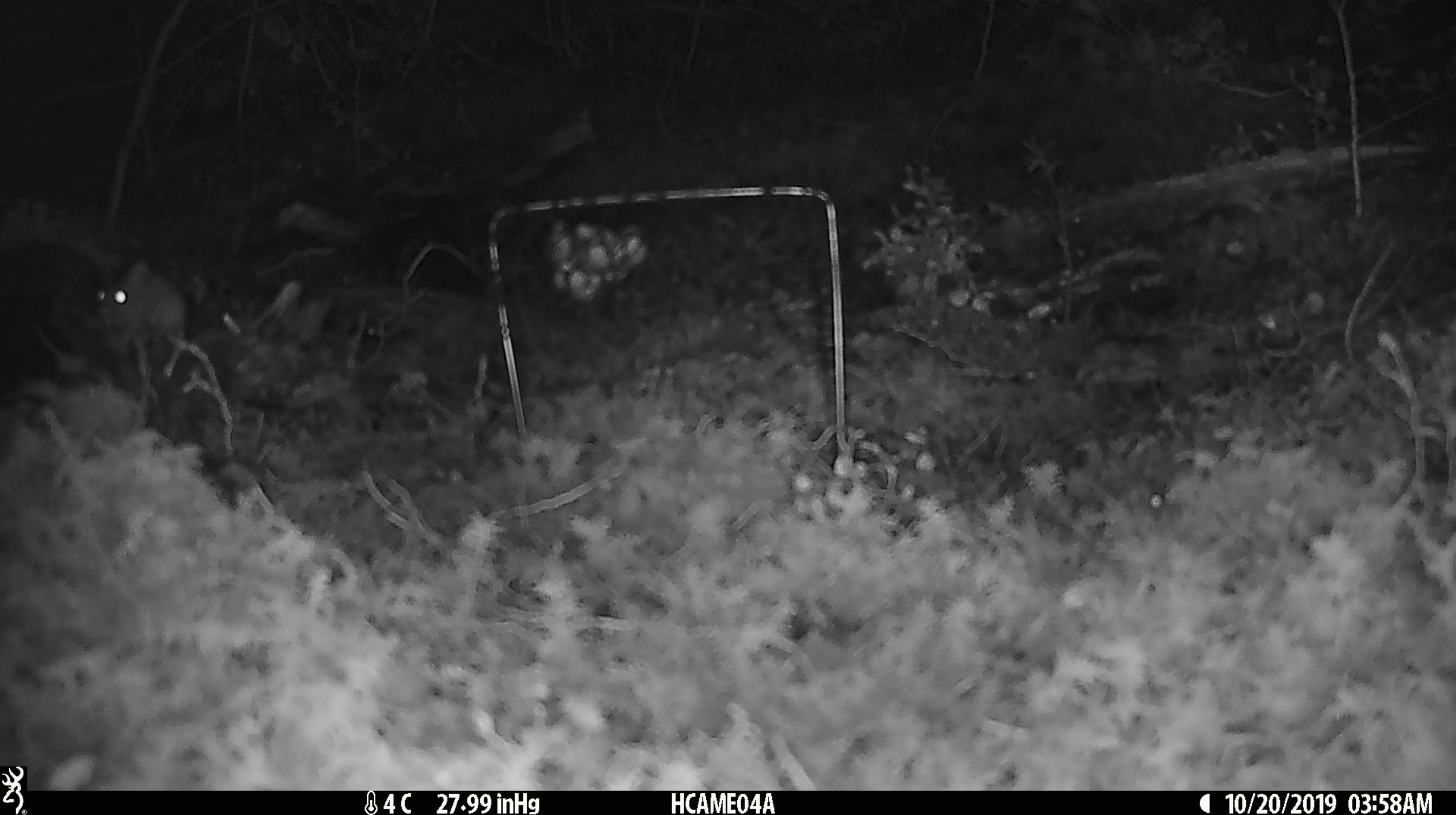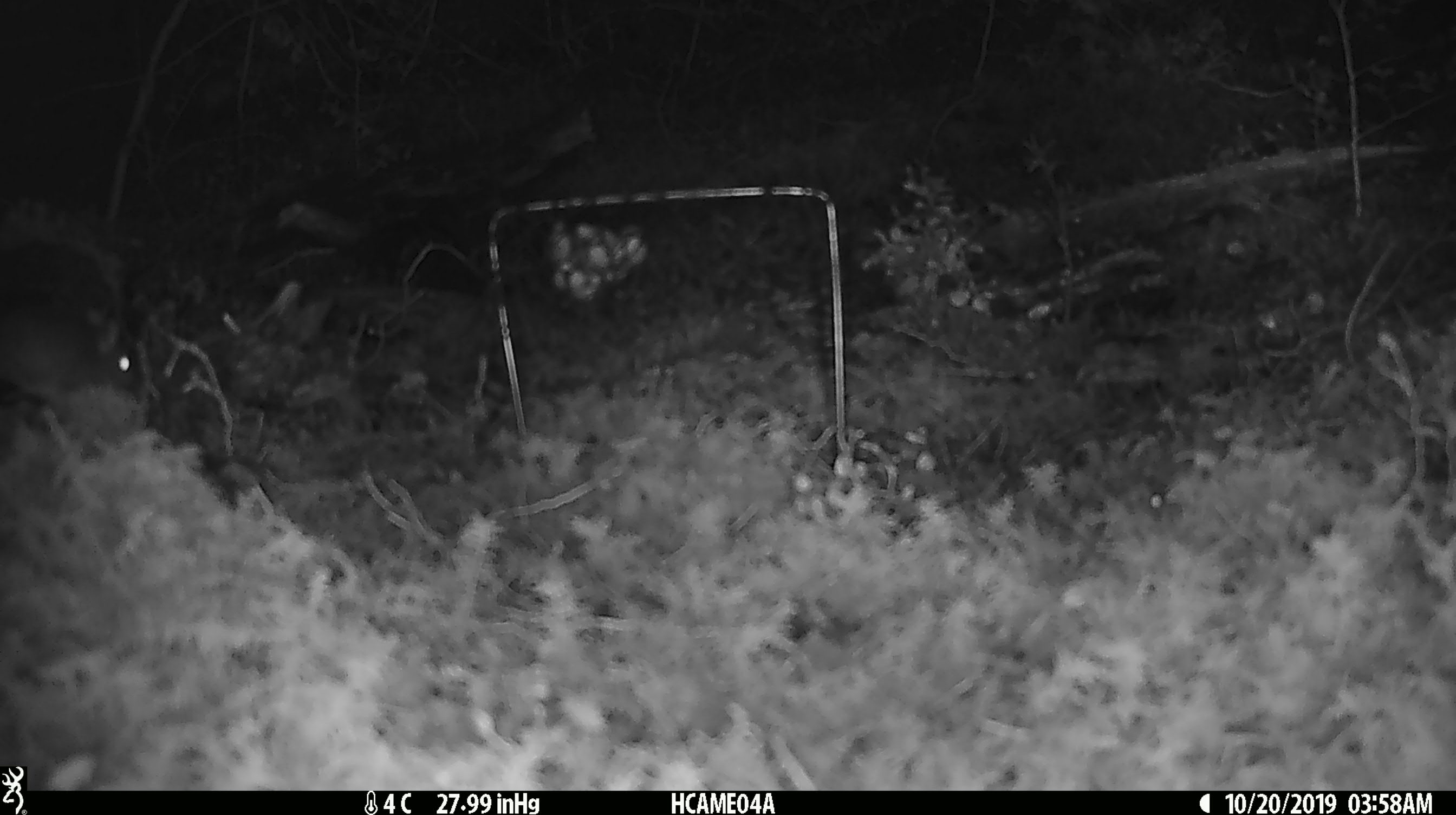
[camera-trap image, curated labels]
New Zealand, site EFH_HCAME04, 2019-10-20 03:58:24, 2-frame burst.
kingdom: Animalia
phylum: Chordata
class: Mammalia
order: Rodentia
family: Muridae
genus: Mus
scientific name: Mus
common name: mouse